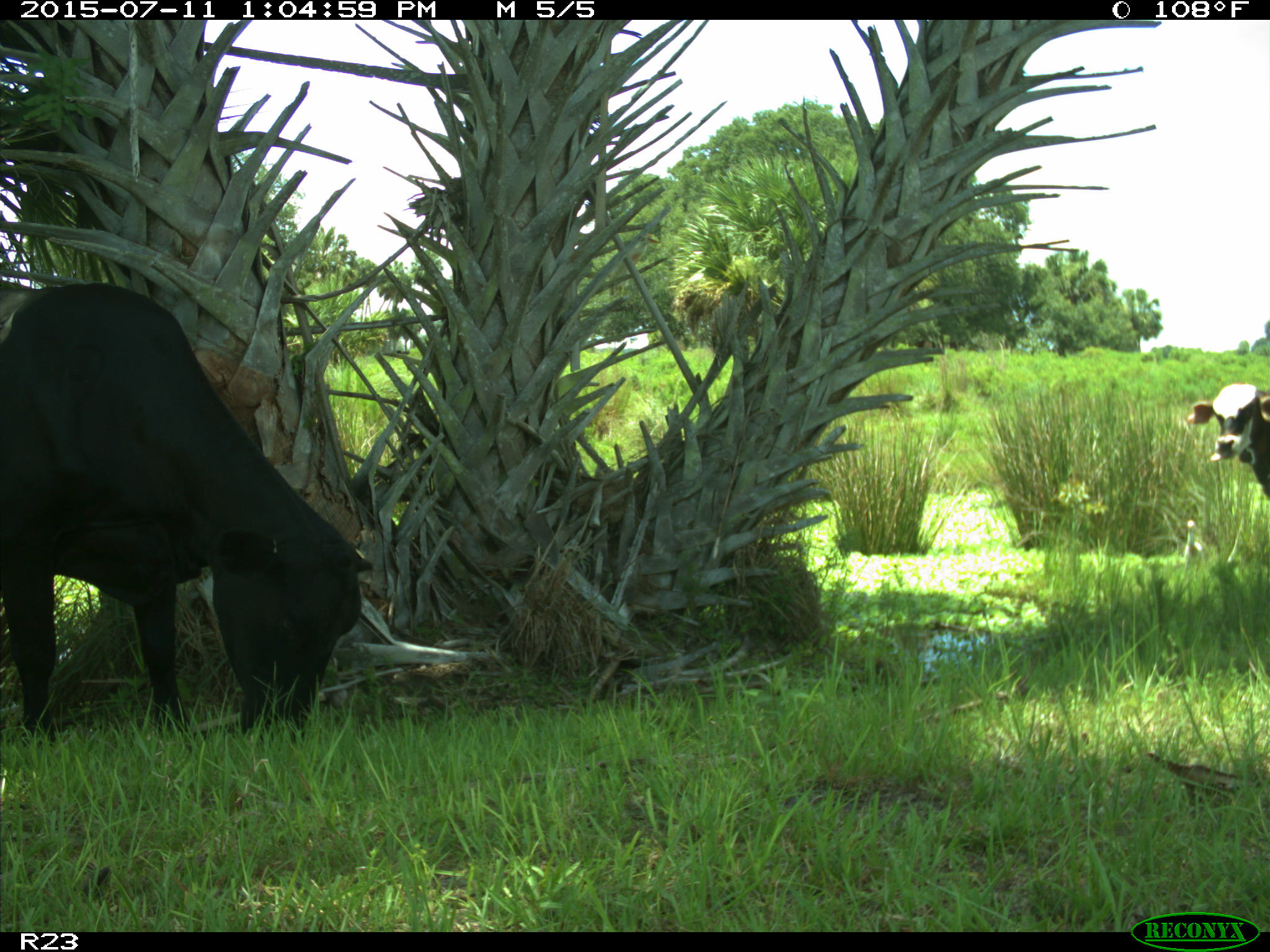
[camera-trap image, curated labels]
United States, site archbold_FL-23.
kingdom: Animalia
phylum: Chordata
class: Mammalia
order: Artiodactyla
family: Bovidae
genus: Bos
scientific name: Bos taurus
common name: domestic cow